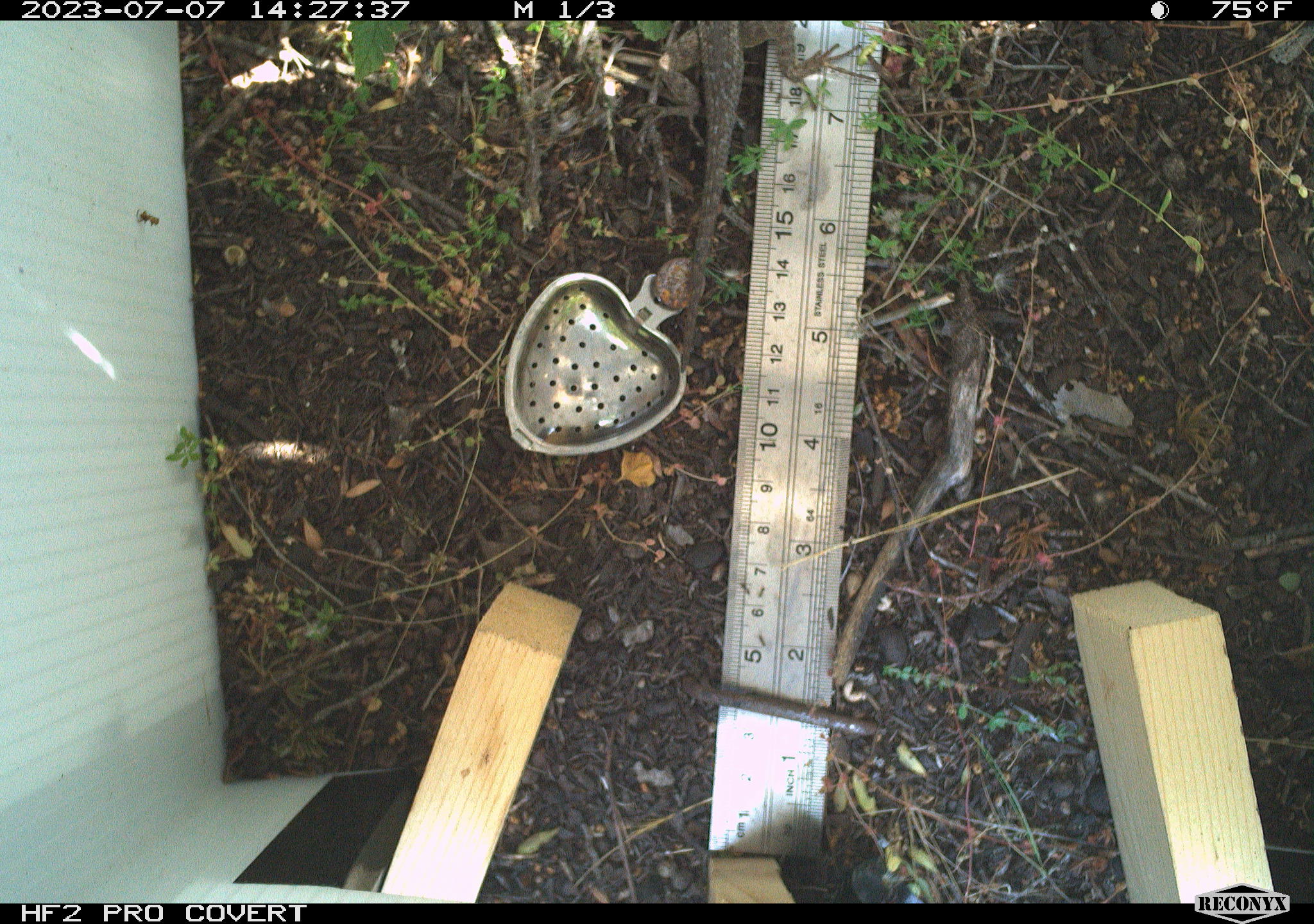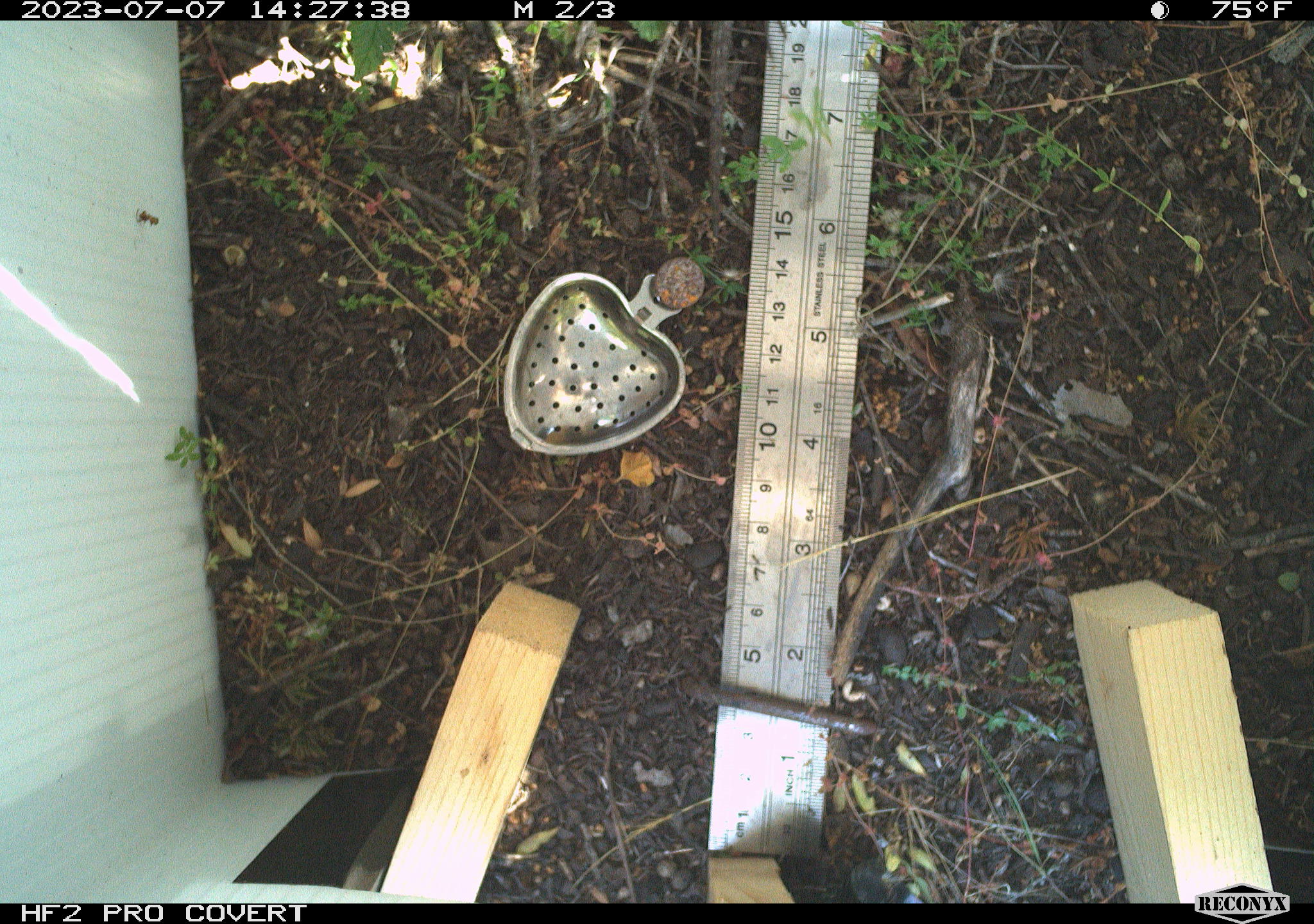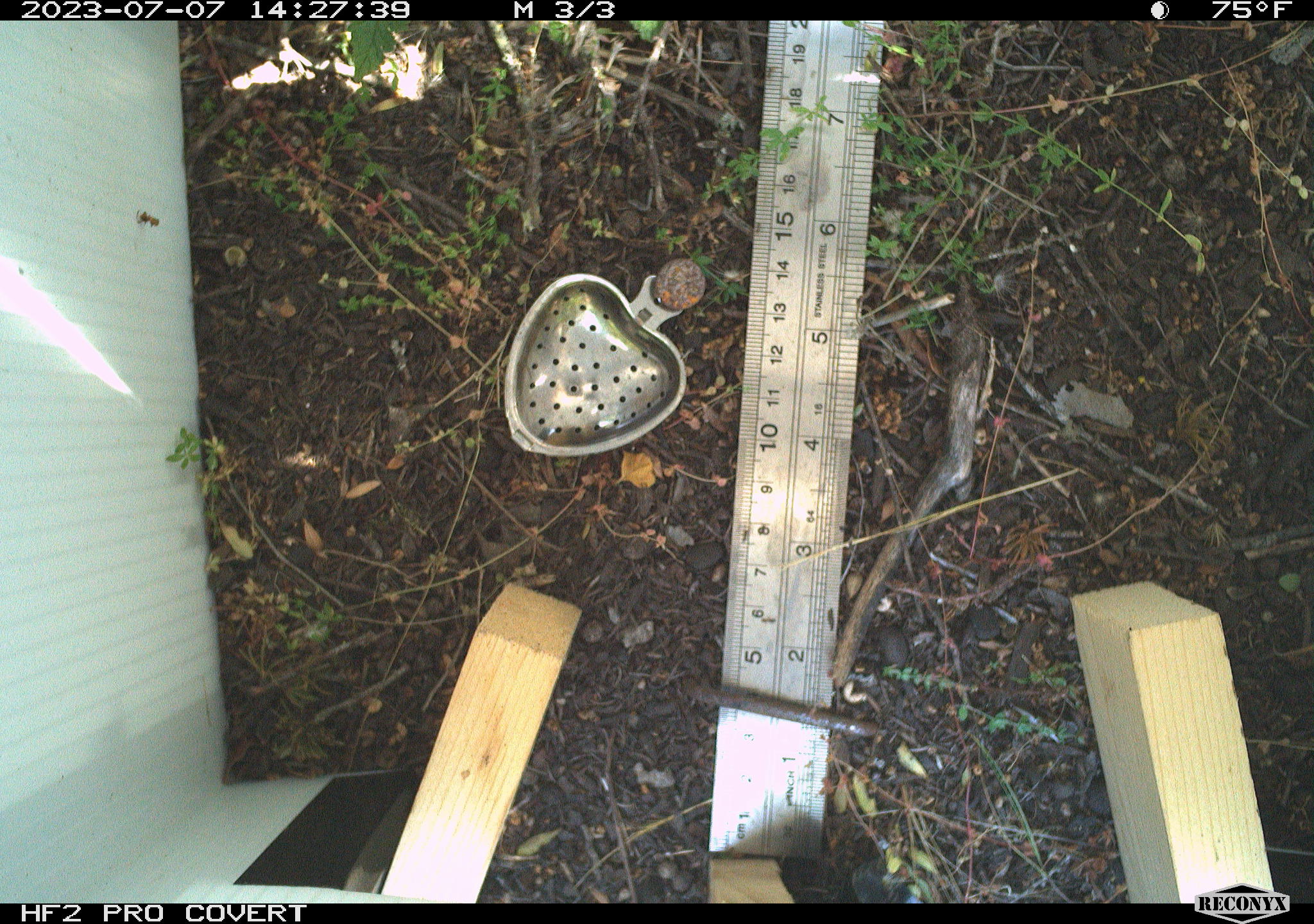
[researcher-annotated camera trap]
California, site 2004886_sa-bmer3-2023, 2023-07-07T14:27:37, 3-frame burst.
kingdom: Animalia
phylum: Chordata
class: Reptilia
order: Squamata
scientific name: Squamata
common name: lizards and snakes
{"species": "lizards and snakes (Squamata)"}